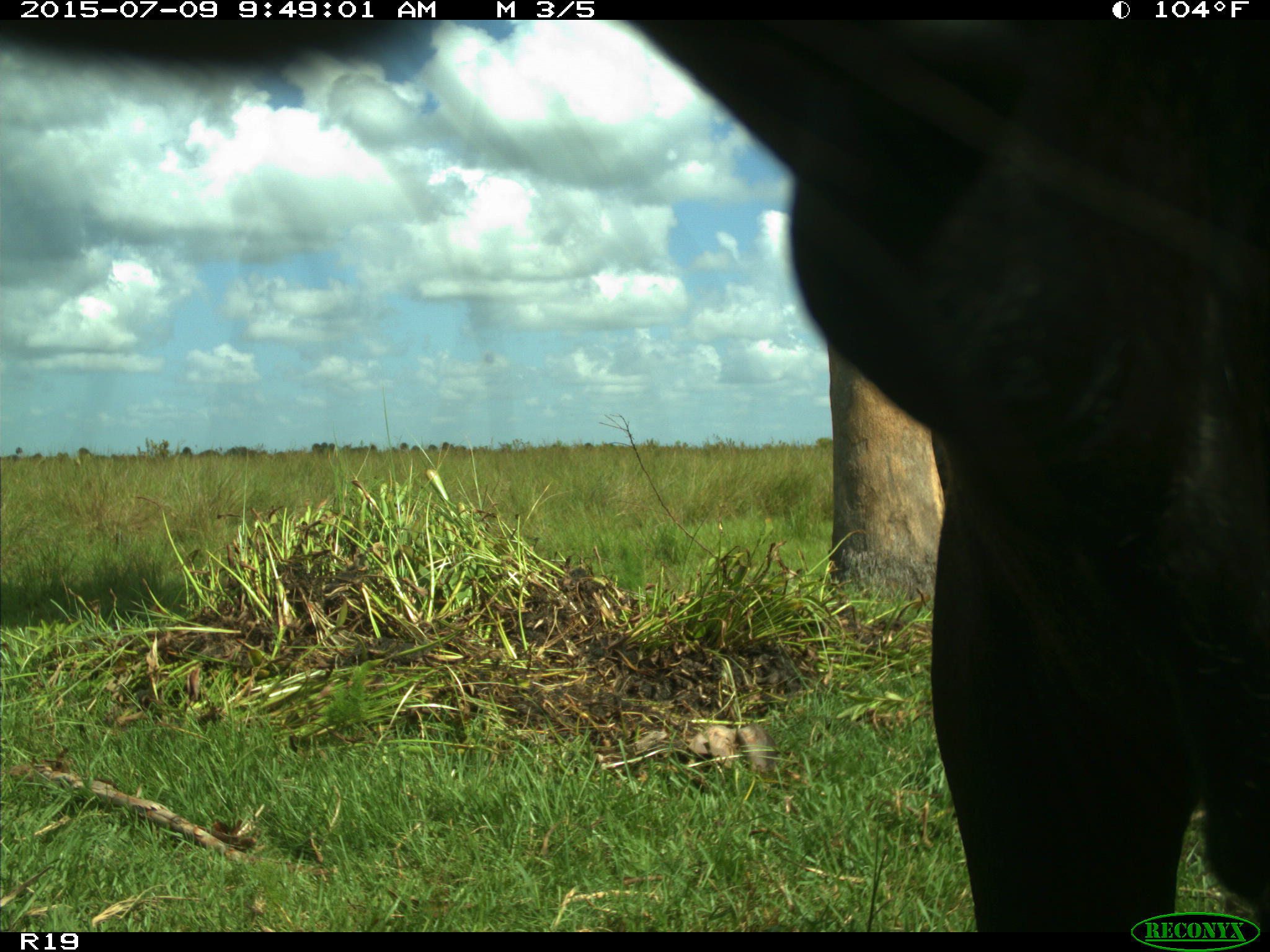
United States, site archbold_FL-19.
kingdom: Animalia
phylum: Chordata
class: Mammalia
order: Artiodactyla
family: Bovidae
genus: Bos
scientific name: Bos taurus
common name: domestic cow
Bos taurus (domestic cow).